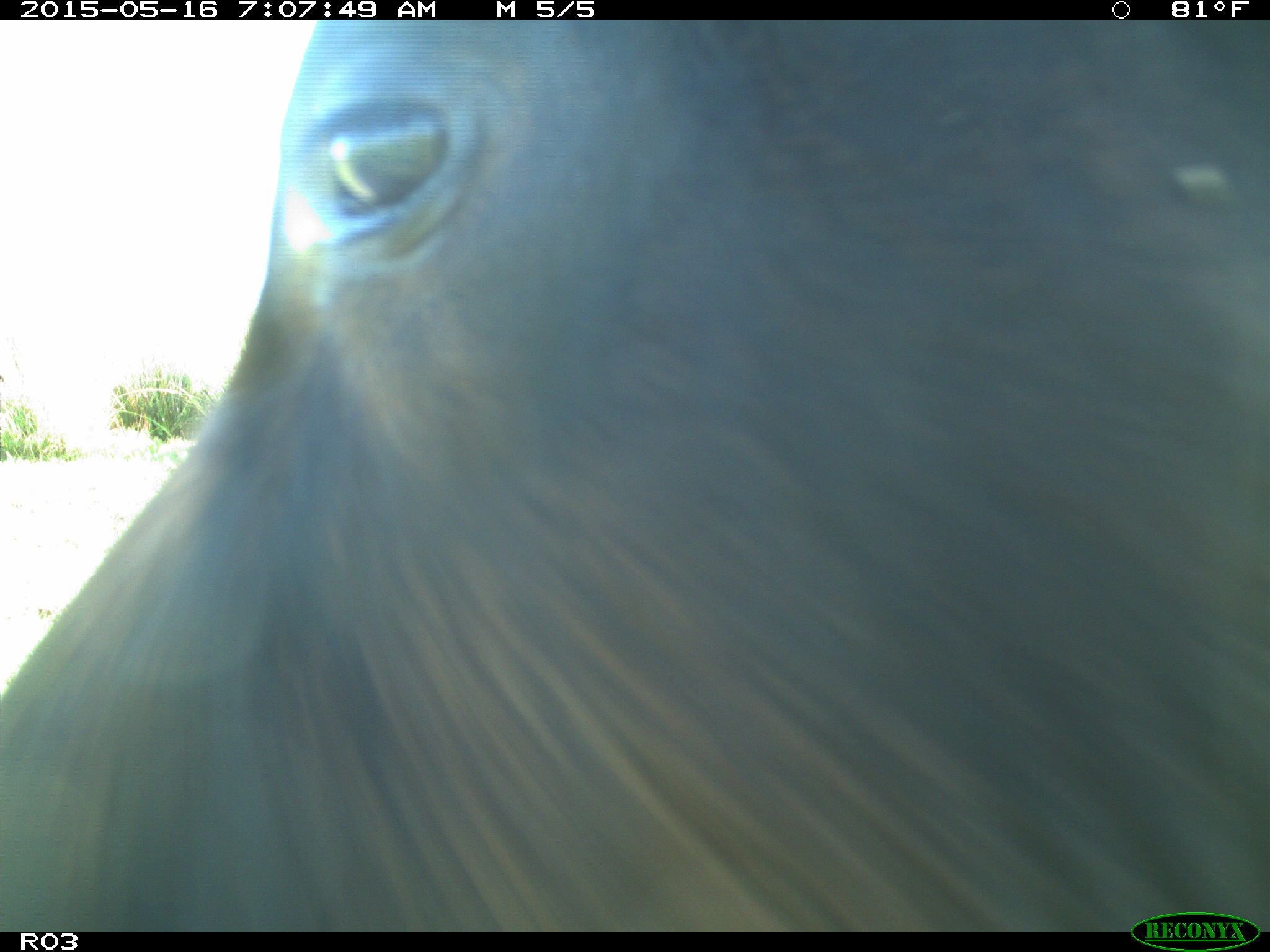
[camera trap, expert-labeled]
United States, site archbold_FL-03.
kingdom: Animalia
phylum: Chordata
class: Mammalia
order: Artiodactyla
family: Bovidae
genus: Bos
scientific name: Bos taurus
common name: domestic cow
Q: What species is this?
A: Bos taurus (domestic cow).